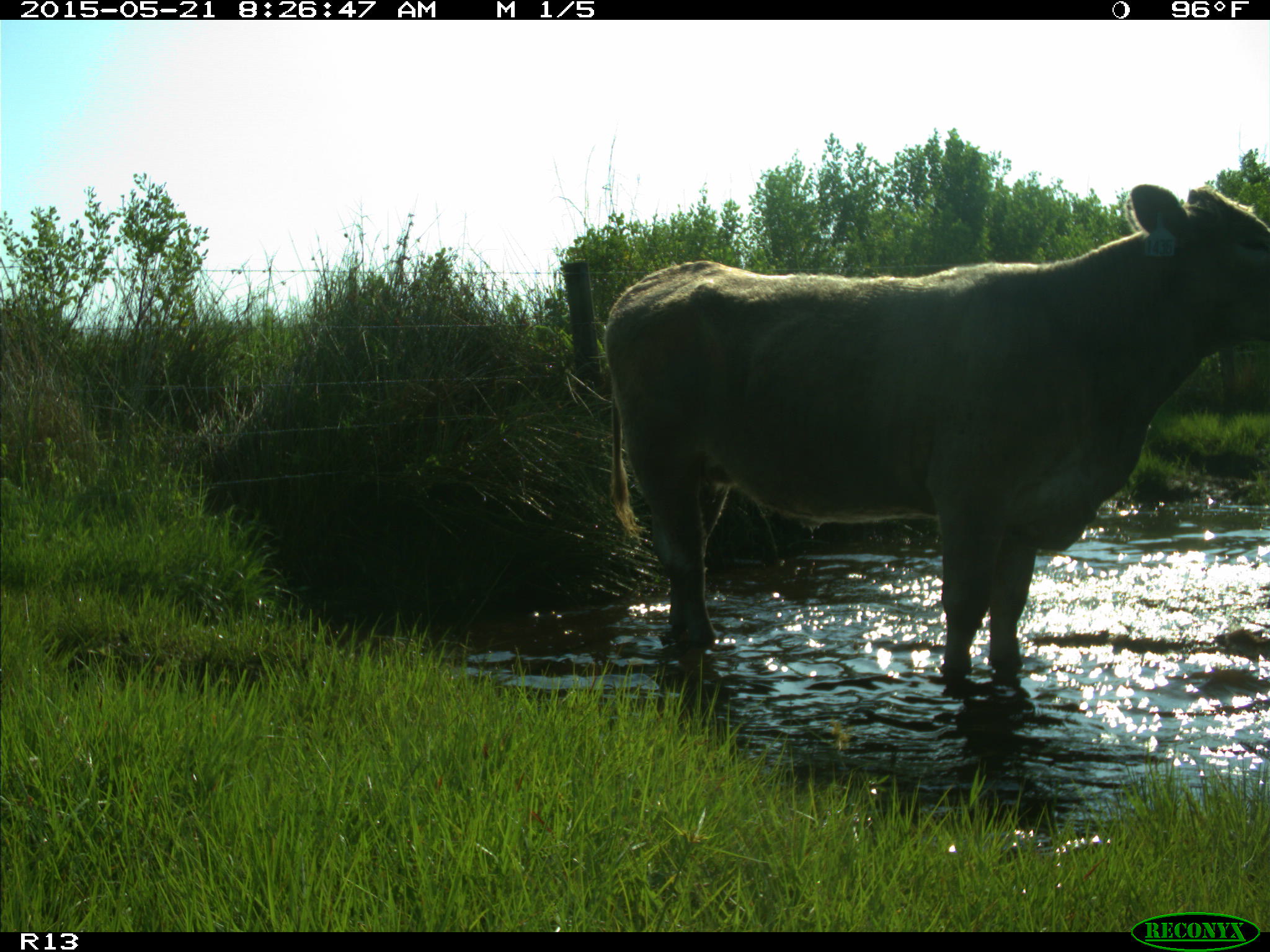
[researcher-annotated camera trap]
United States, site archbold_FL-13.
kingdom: Animalia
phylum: Chordata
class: Mammalia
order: Artiodactyla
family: Bovidae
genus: Bos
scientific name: Bos taurus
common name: domestic cow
Bos taurus (domestic cow).